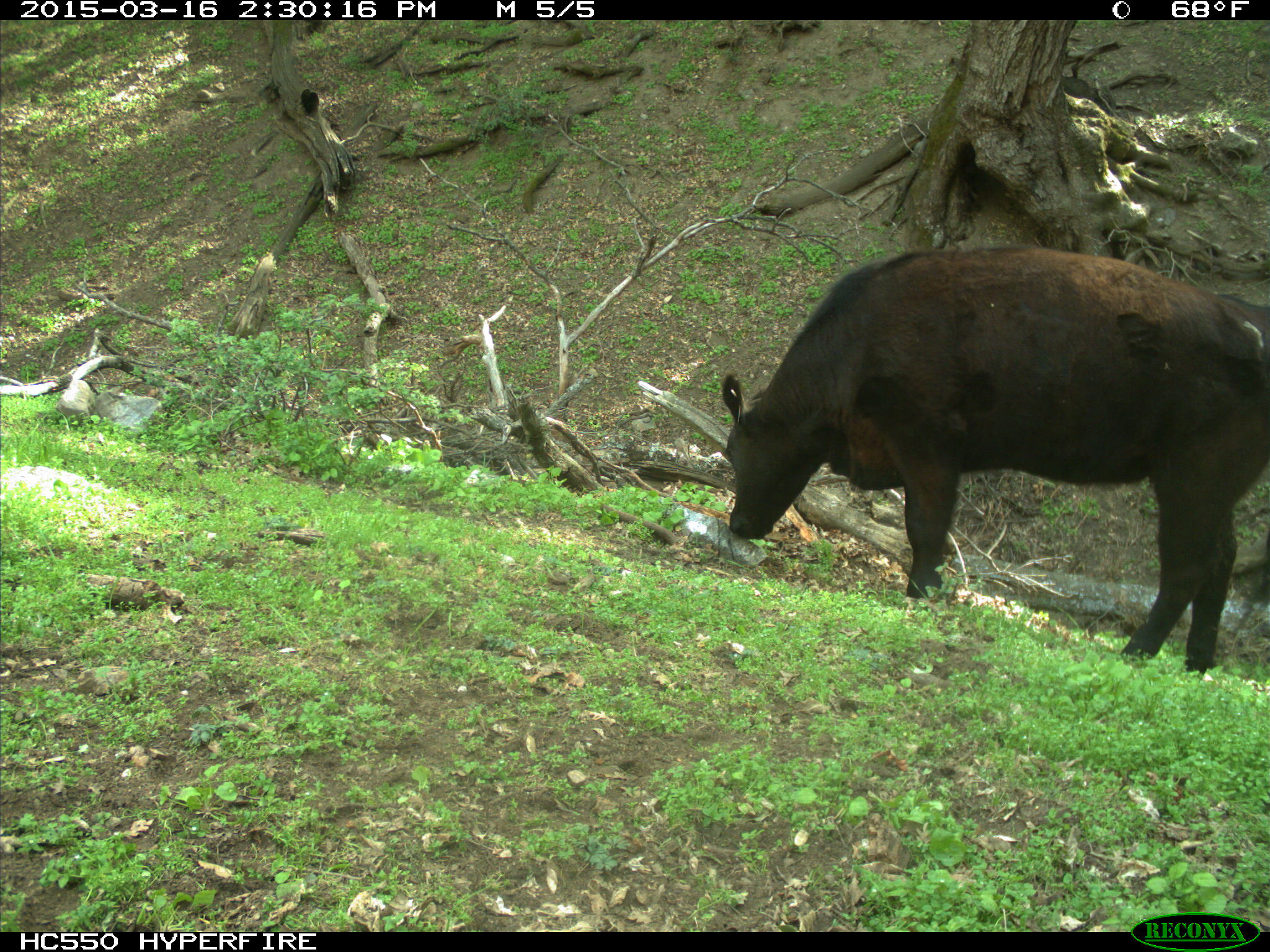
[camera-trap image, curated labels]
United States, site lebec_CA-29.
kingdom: Animalia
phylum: Chordata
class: Mammalia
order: Artiodactyla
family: Bovidae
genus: Bos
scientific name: Bos taurus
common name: domestic cow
Bos taurus (domestic cow).